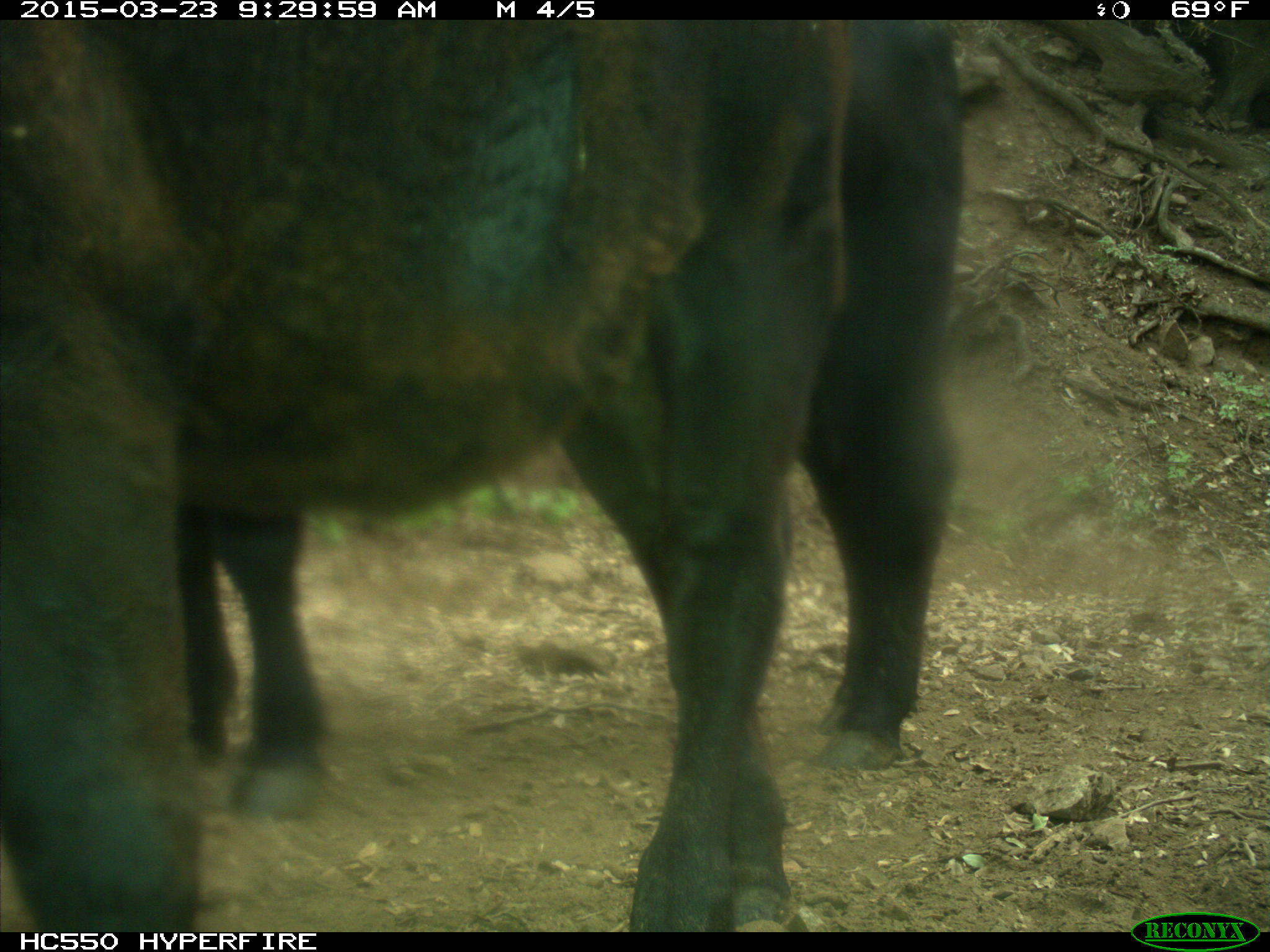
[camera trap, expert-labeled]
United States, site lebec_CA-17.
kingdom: Animalia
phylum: Chordata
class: Mammalia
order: Artiodactyla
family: Bovidae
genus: Bos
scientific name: Bos taurus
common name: domestic cow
Bos taurus (domestic cow).